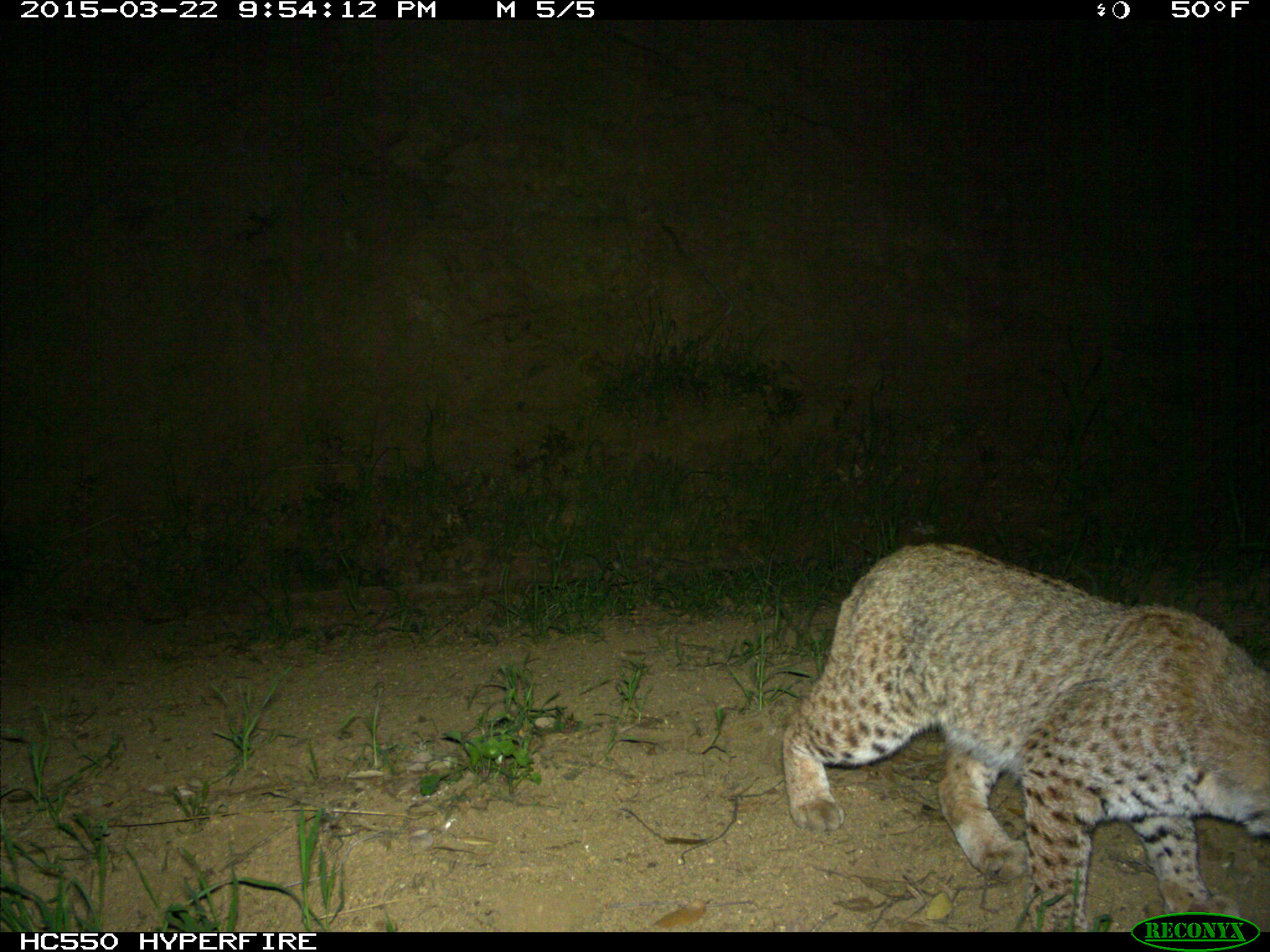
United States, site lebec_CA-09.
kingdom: Animalia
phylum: Chordata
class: Mammalia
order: Carnivora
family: Felidae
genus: Lynx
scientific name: Lynx rufus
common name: bobcat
Lynx rufus (bobcat).